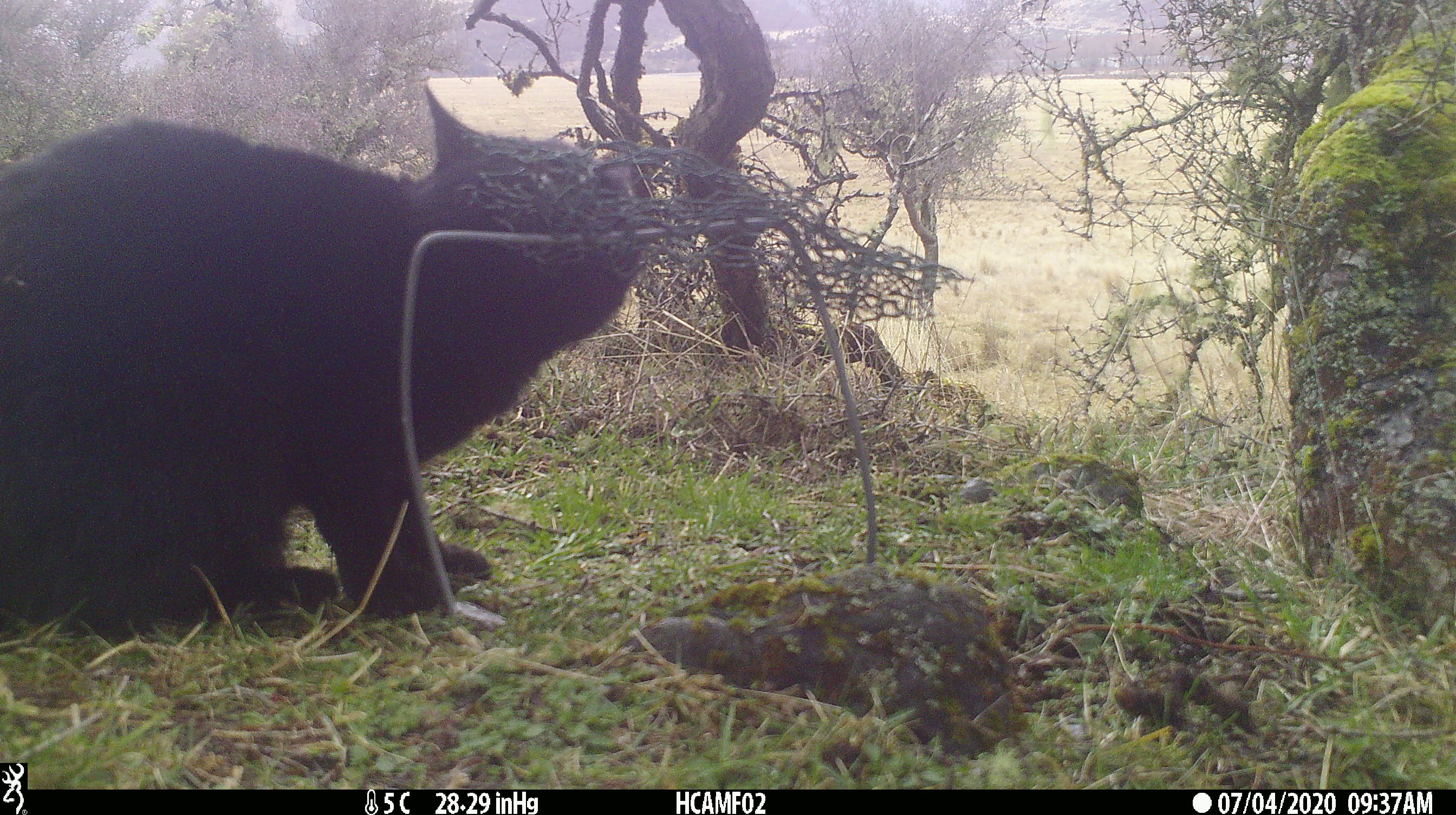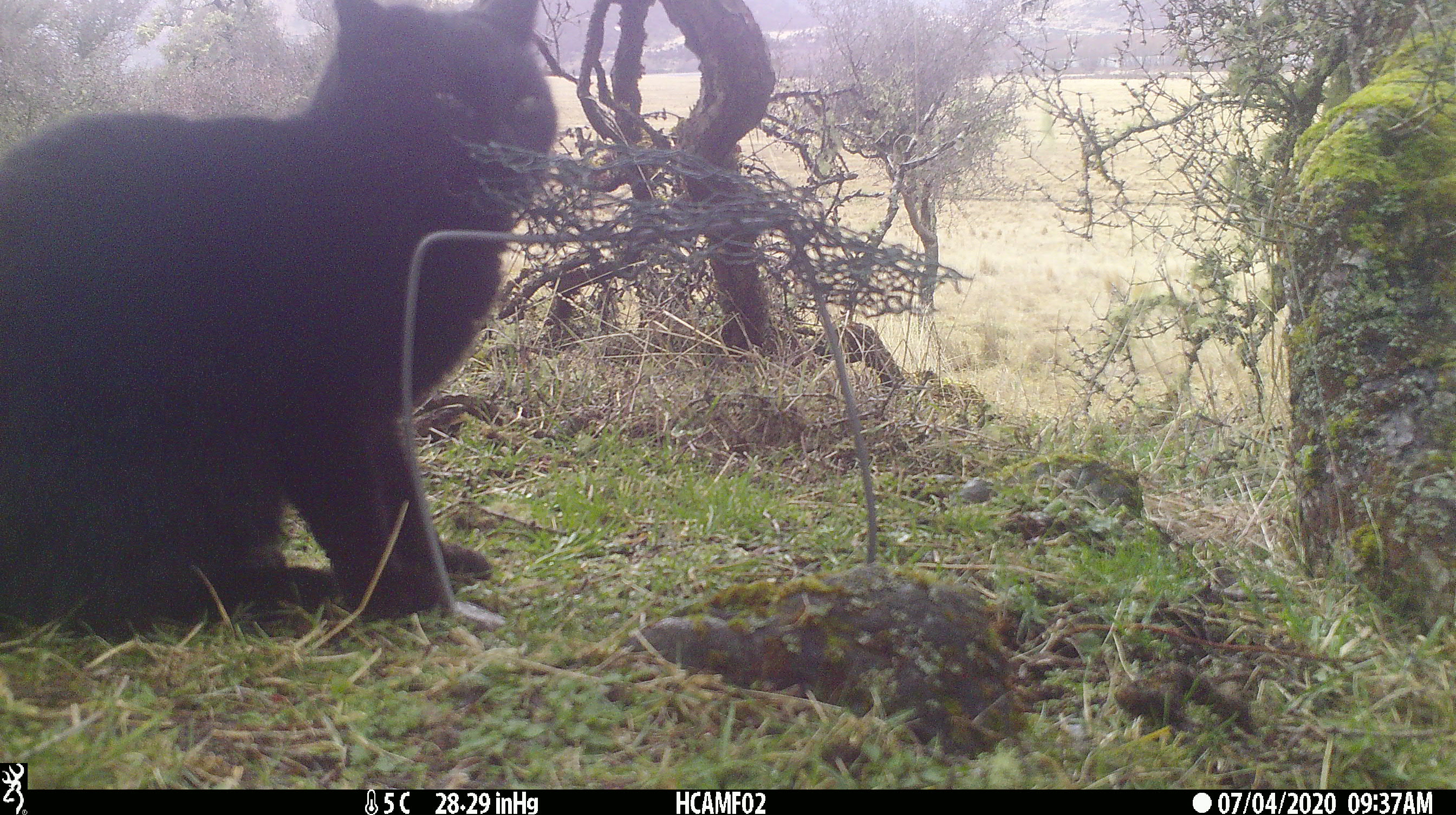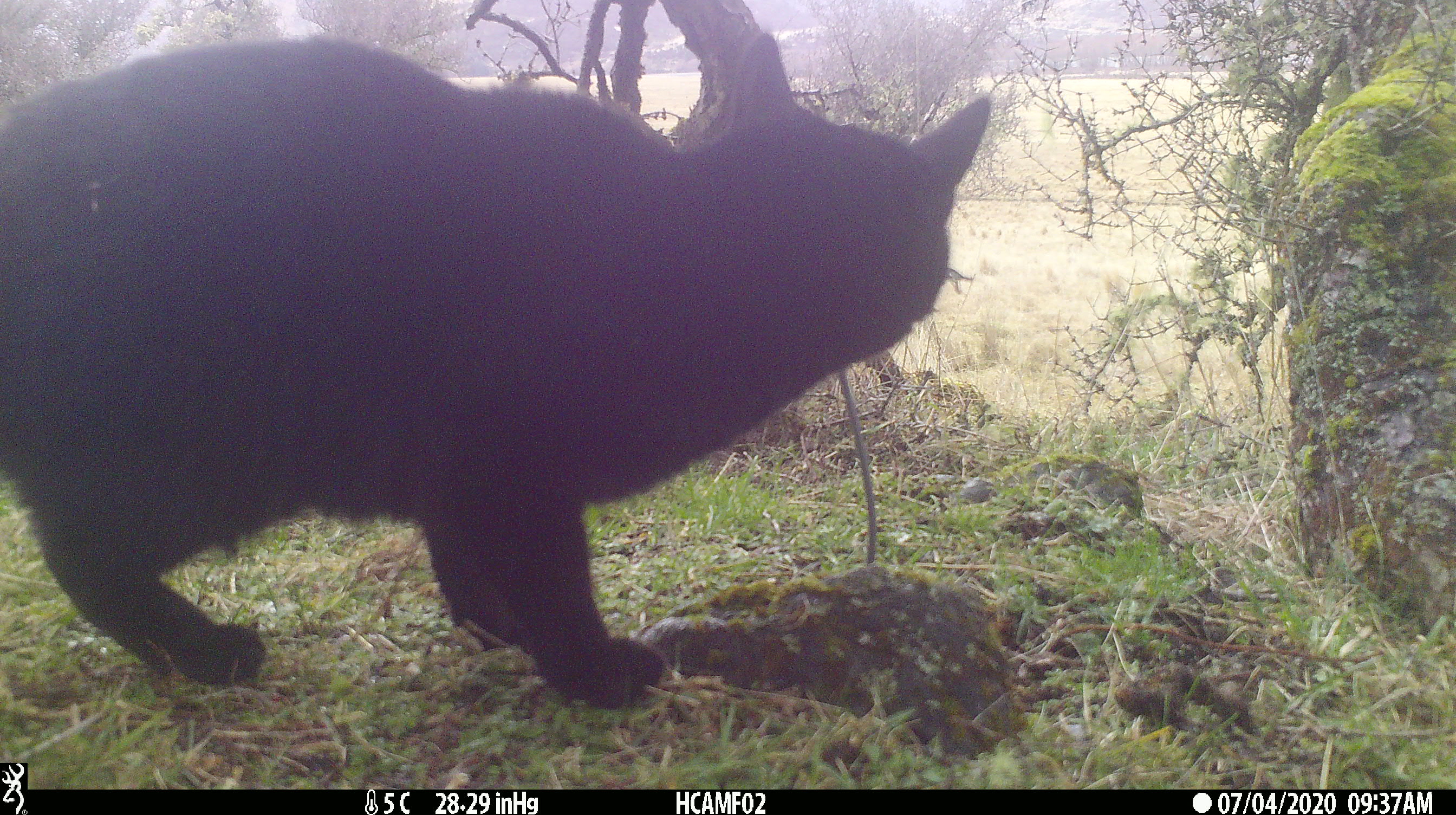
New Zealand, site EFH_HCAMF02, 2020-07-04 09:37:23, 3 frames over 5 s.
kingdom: Animalia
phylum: Chordata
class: Mammalia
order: Carnivora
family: Felidae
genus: Felis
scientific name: Felis catus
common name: domestic cat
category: cat